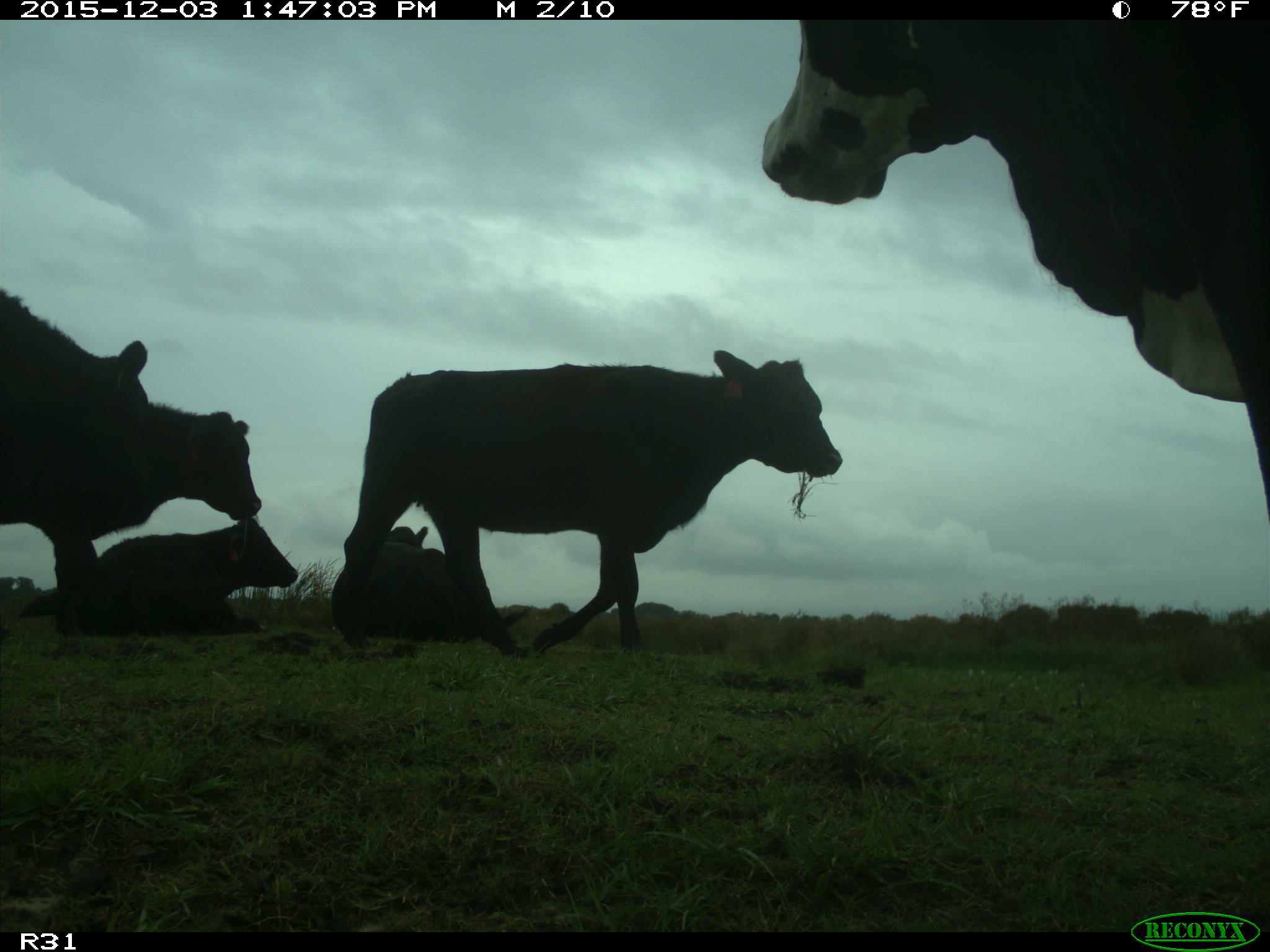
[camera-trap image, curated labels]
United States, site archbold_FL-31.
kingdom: Animalia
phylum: Chordata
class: Mammalia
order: Artiodactyla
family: Bovidae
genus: Bos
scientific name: Bos taurus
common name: domestic cow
Bos taurus (domestic cow).